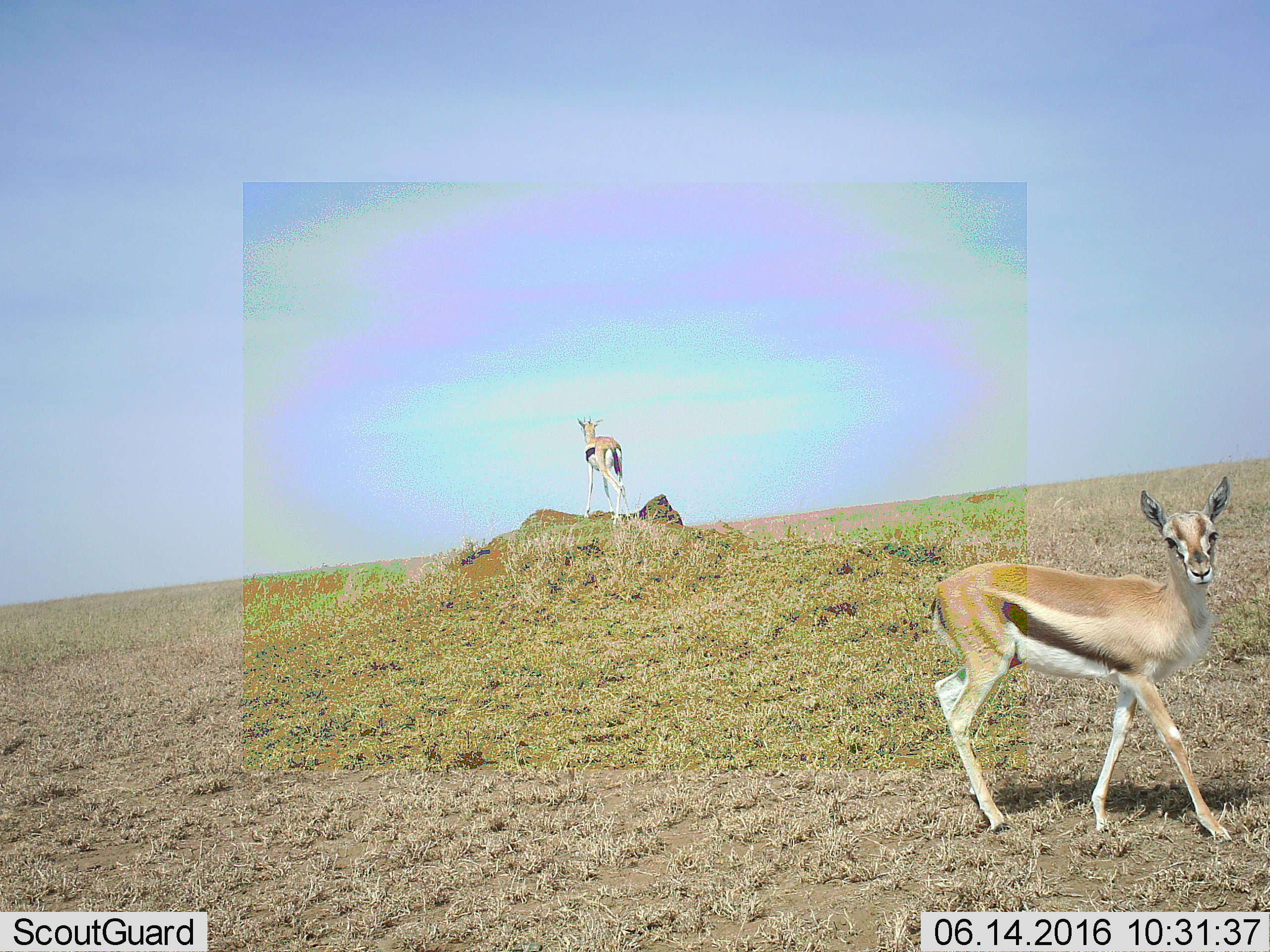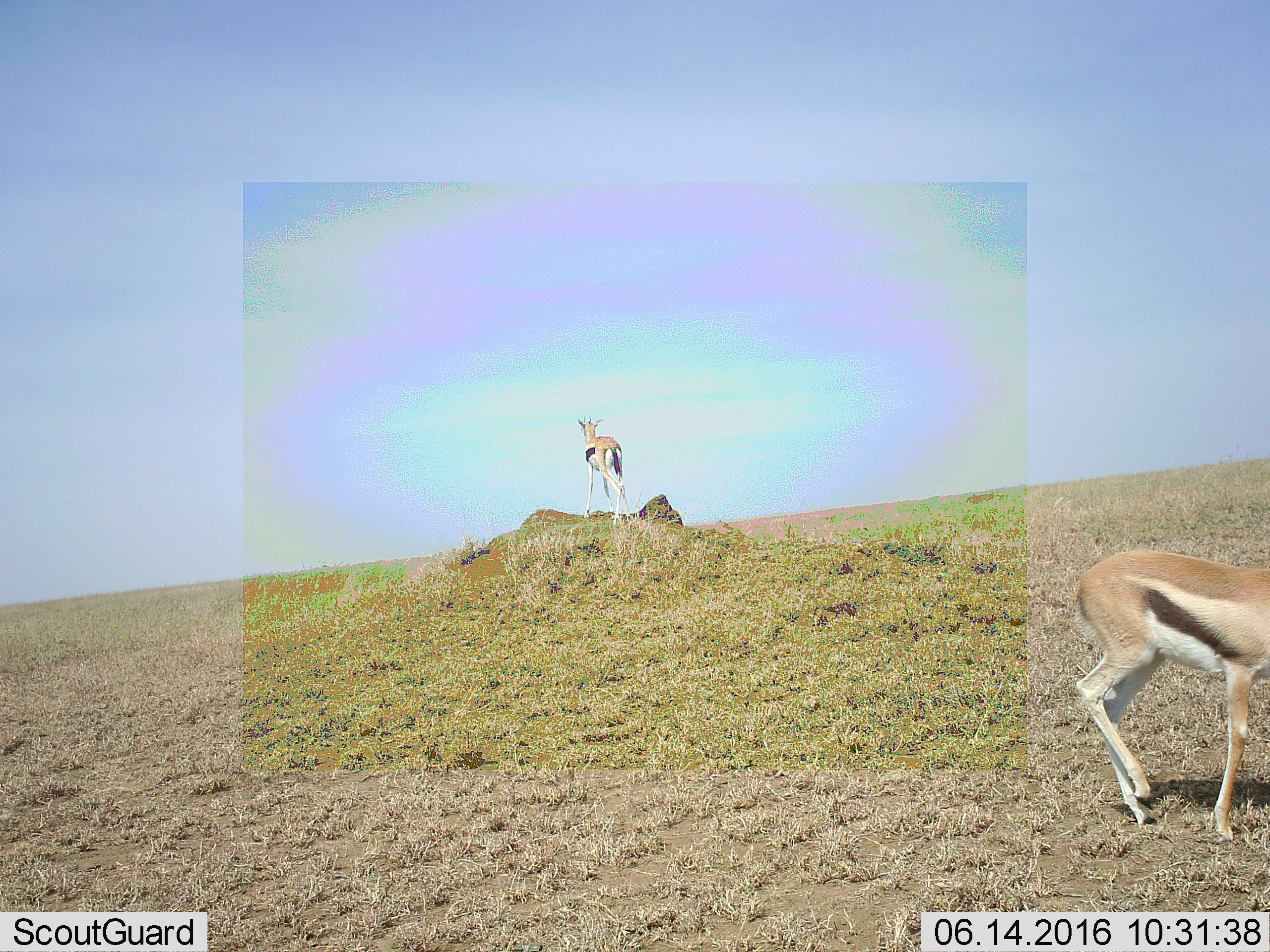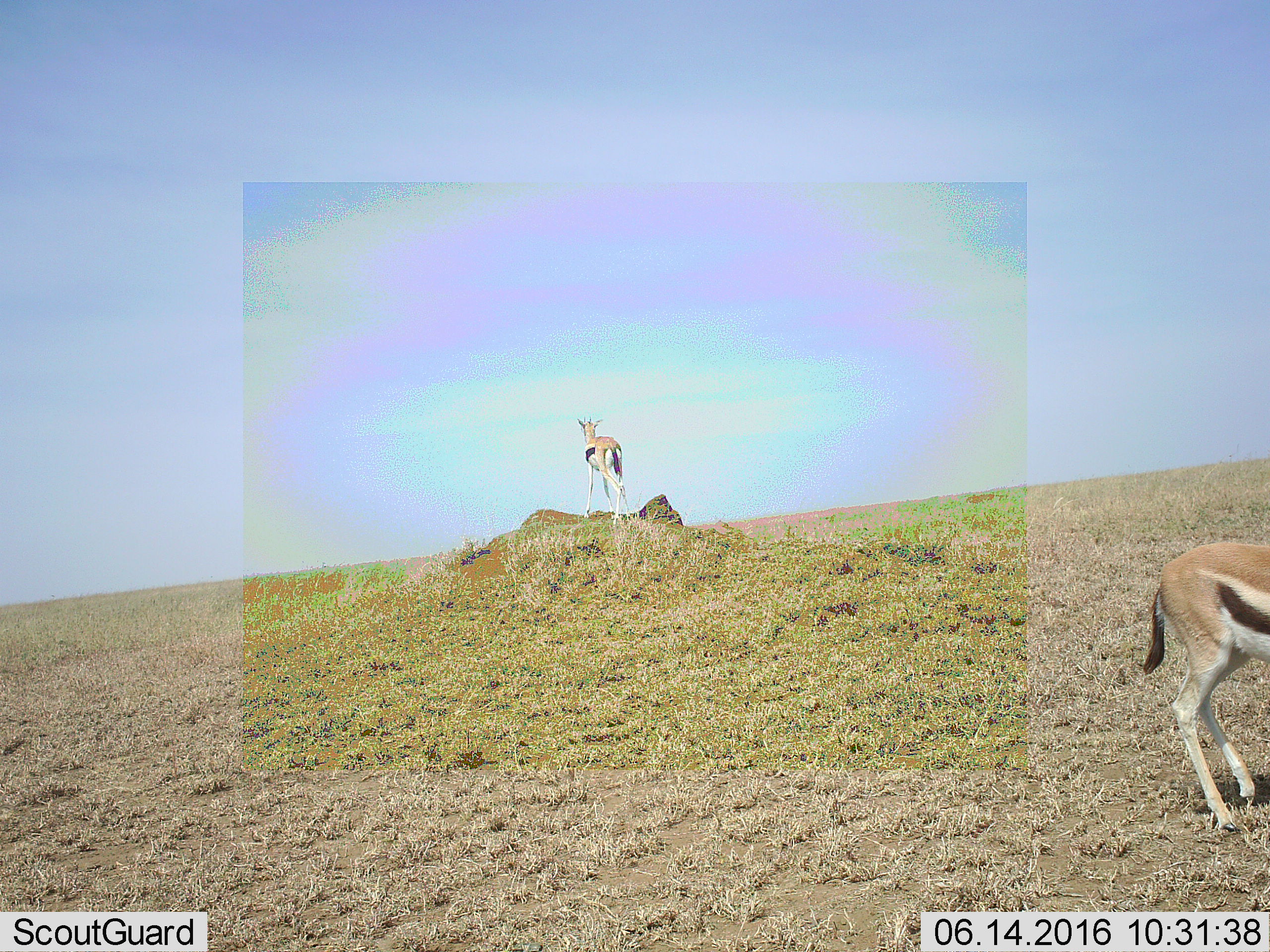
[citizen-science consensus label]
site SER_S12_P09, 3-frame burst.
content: unidentified animal